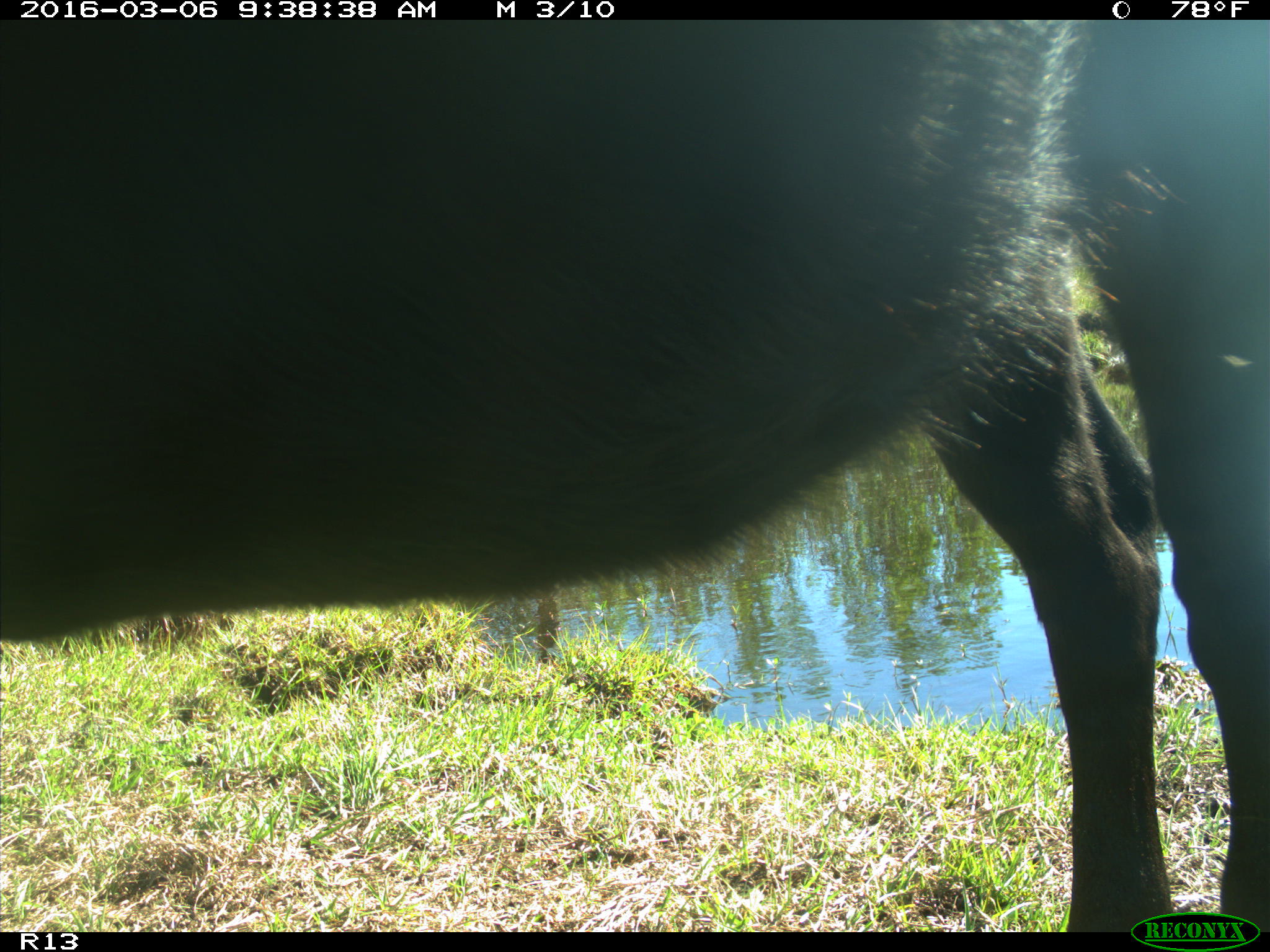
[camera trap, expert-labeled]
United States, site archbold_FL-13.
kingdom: Animalia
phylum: Chordata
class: Mammalia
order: Artiodactyla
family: Bovidae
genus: Bos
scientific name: Bos taurus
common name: domestic cow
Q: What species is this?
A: Bos taurus (domestic cow).